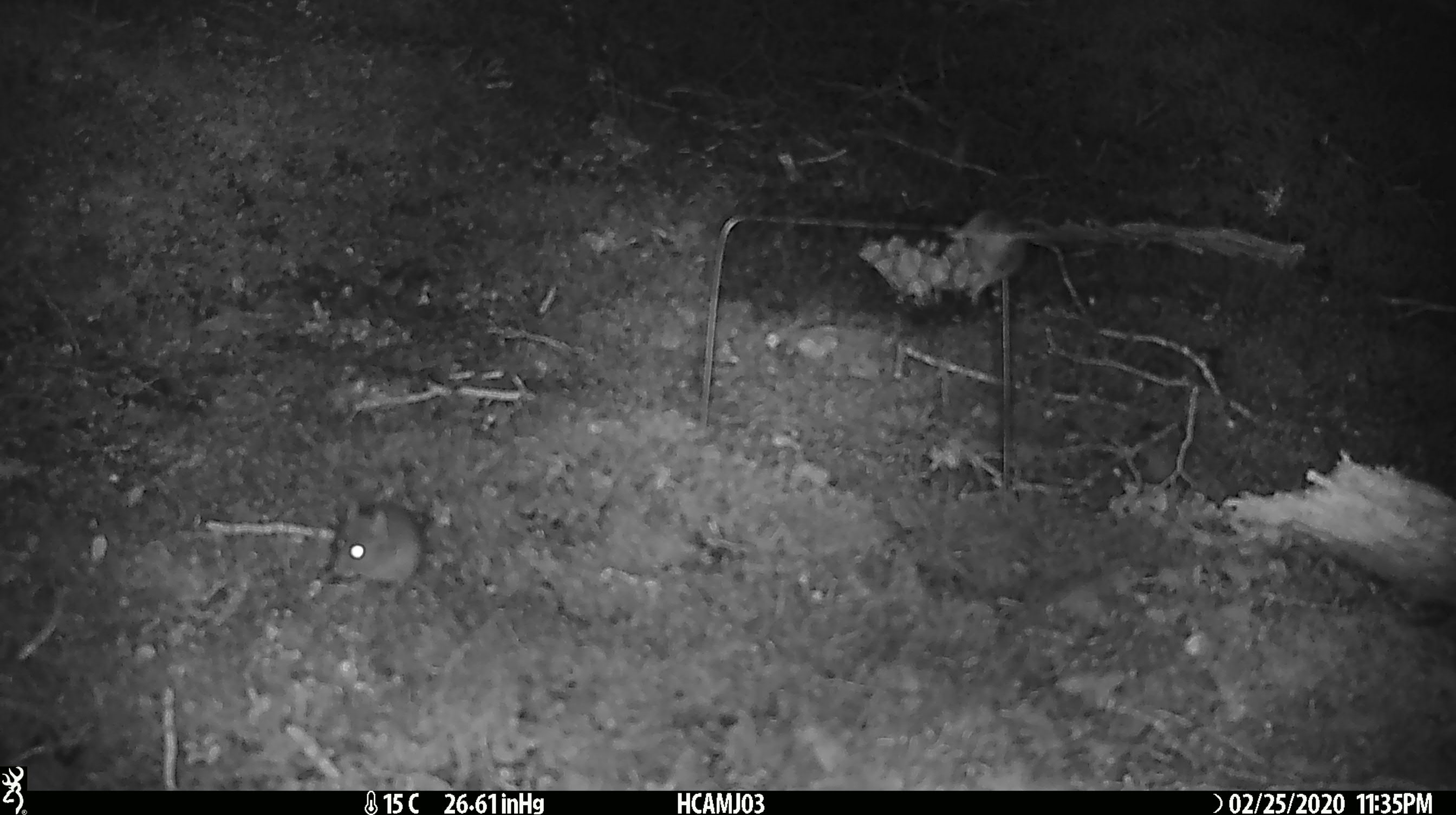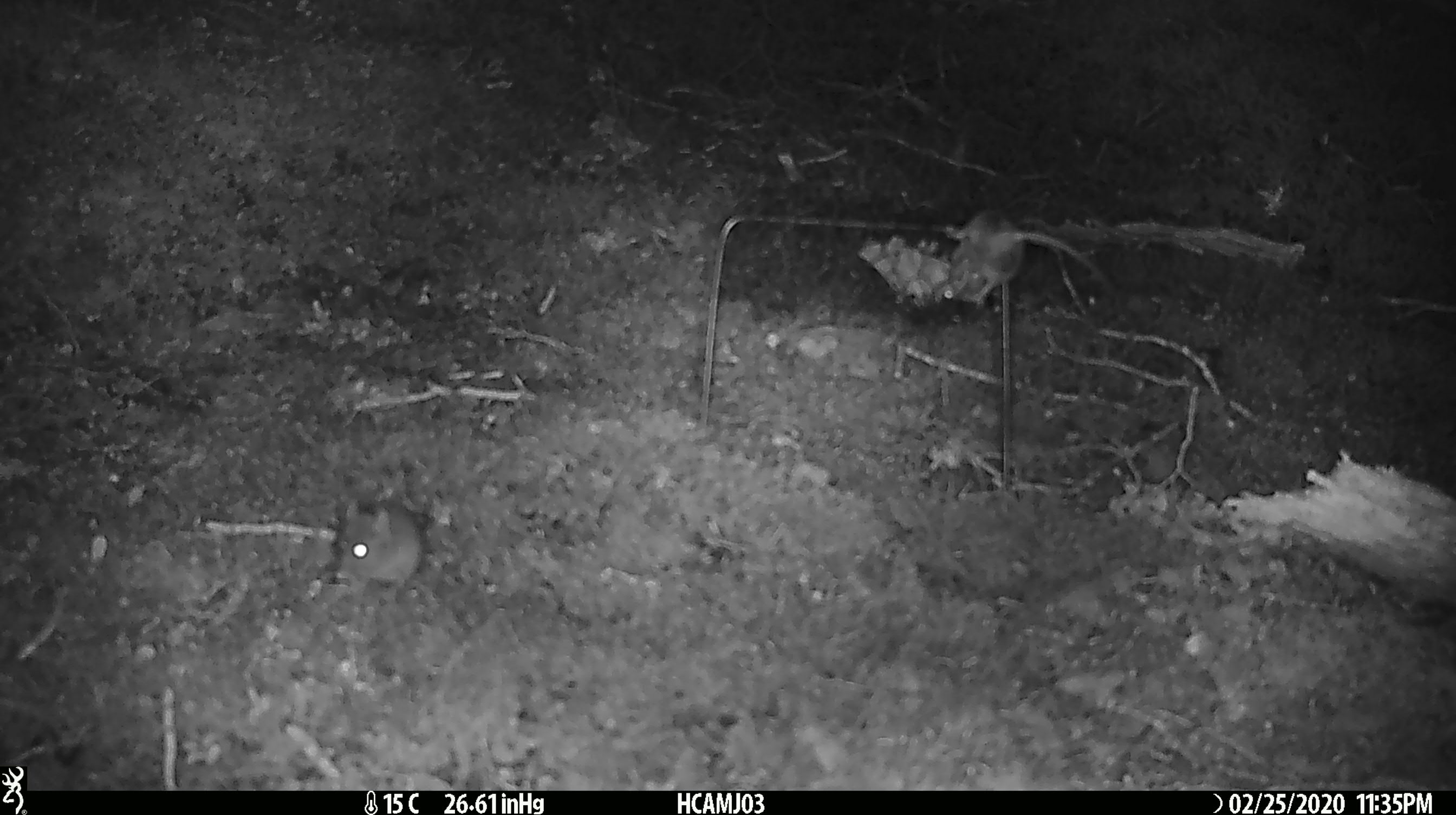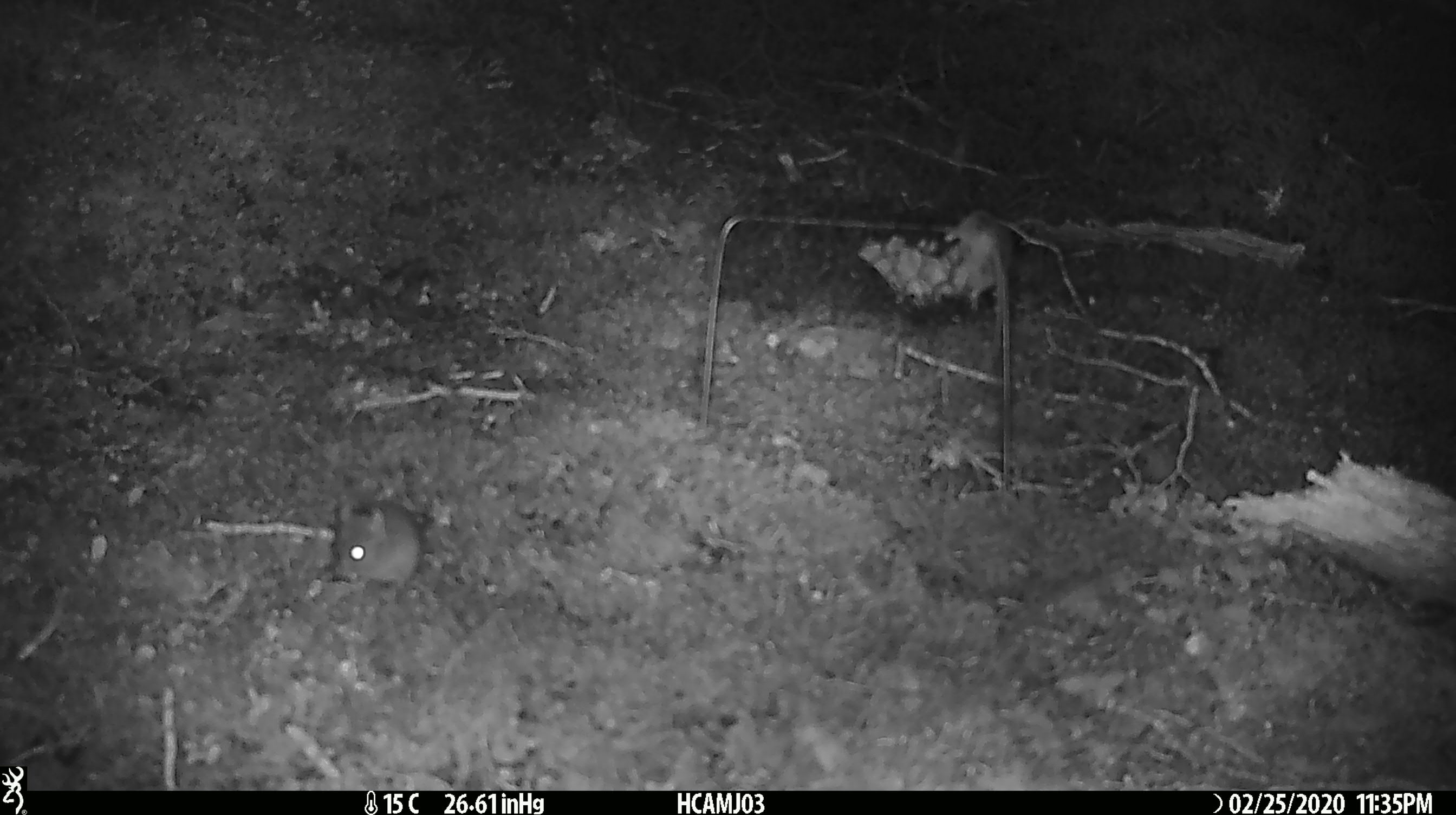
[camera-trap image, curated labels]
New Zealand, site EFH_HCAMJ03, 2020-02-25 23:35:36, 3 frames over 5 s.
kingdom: Animalia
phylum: Chordata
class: Mammalia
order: Rodentia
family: Muridae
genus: Mus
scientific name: Mus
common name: mouse